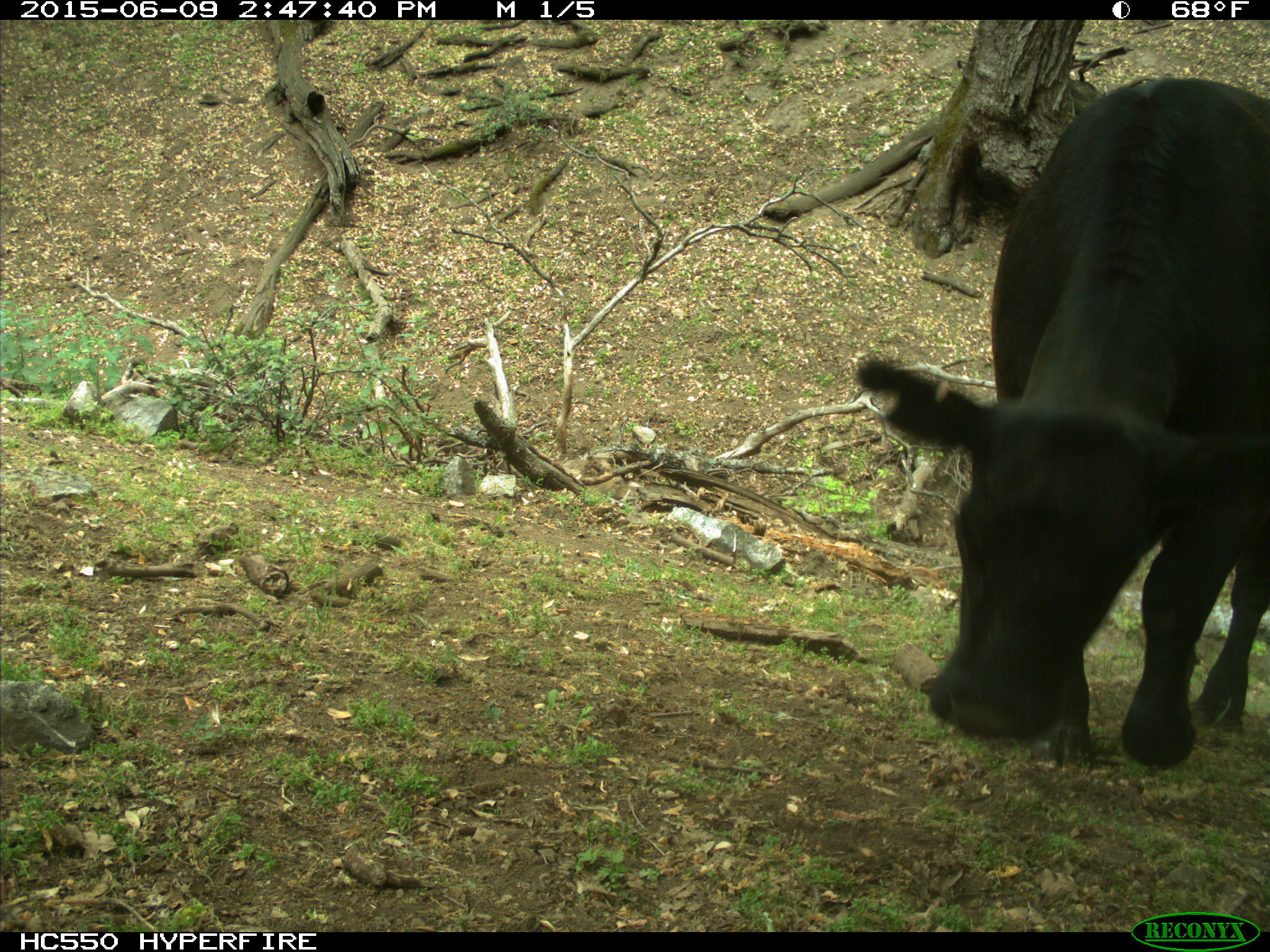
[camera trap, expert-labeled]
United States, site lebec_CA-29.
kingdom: Animalia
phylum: Chordata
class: Mammalia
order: Artiodactyla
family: Bovidae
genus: Bos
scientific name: Bos taurus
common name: domestic cow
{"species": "Bos taurus (domestic cow)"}